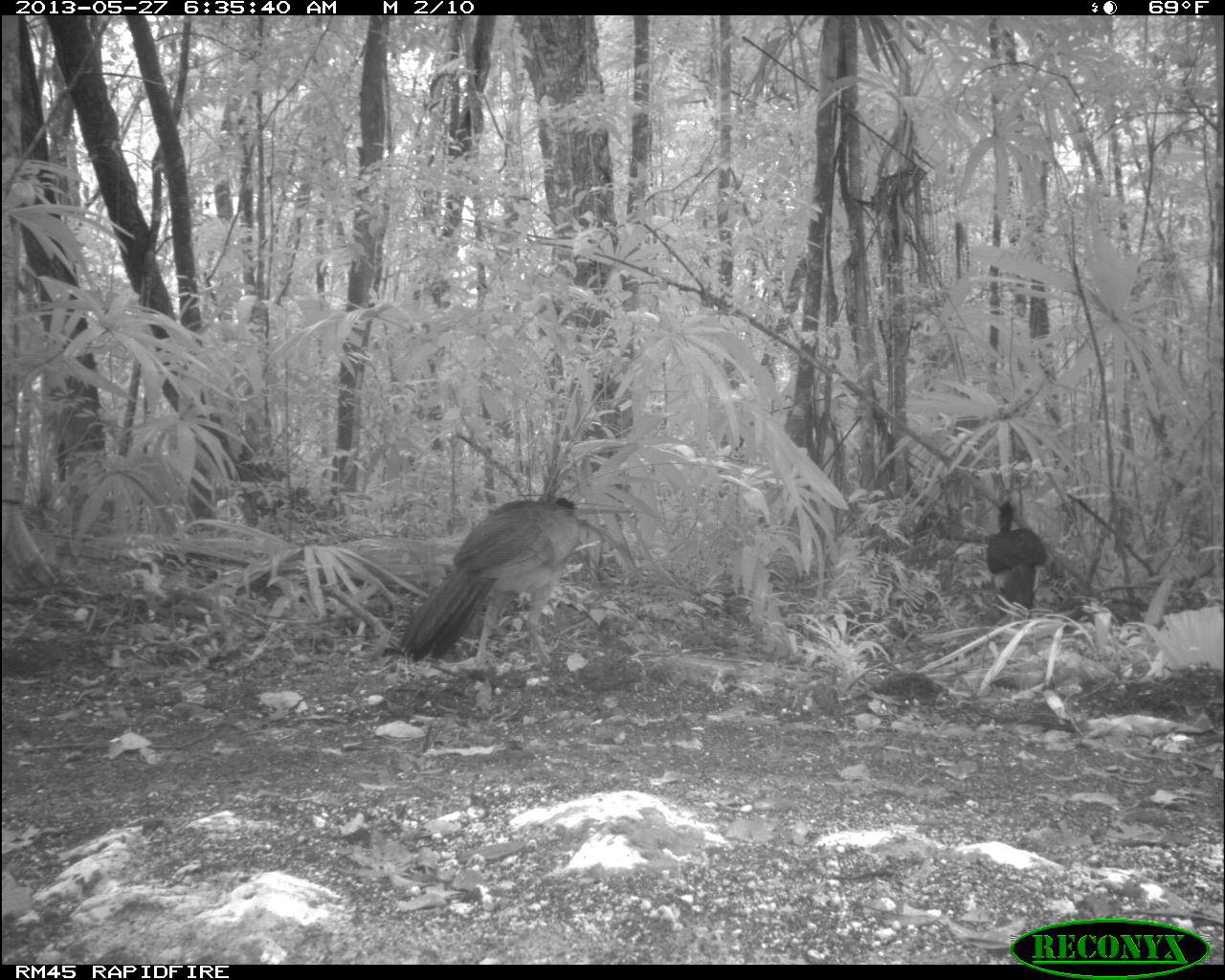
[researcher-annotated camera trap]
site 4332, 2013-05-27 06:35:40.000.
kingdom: Animalia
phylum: Chordata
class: Aves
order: Galliformes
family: Cracidae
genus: Crax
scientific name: Crax rubra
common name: great curassow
Crax rubra (great curassow), count 2.